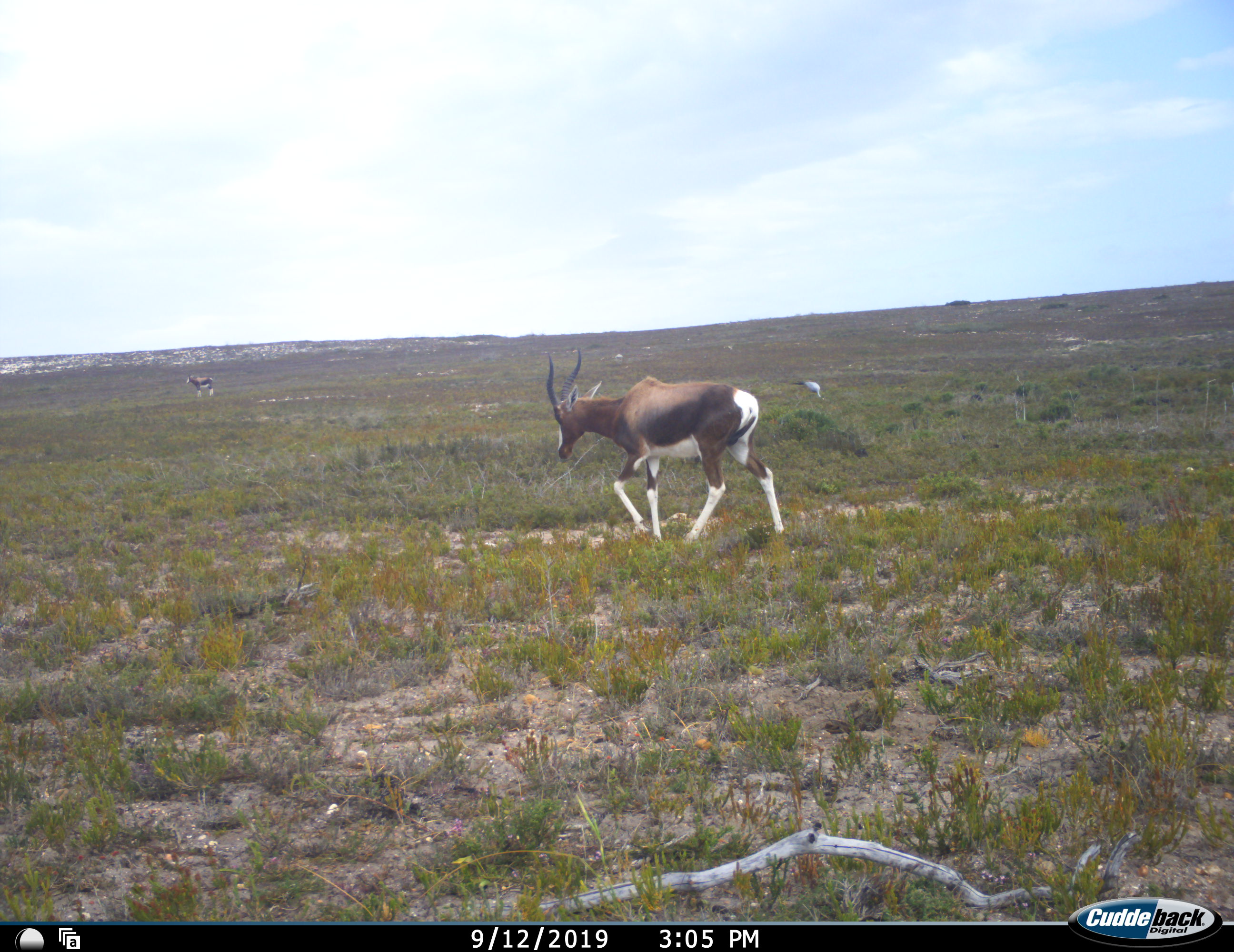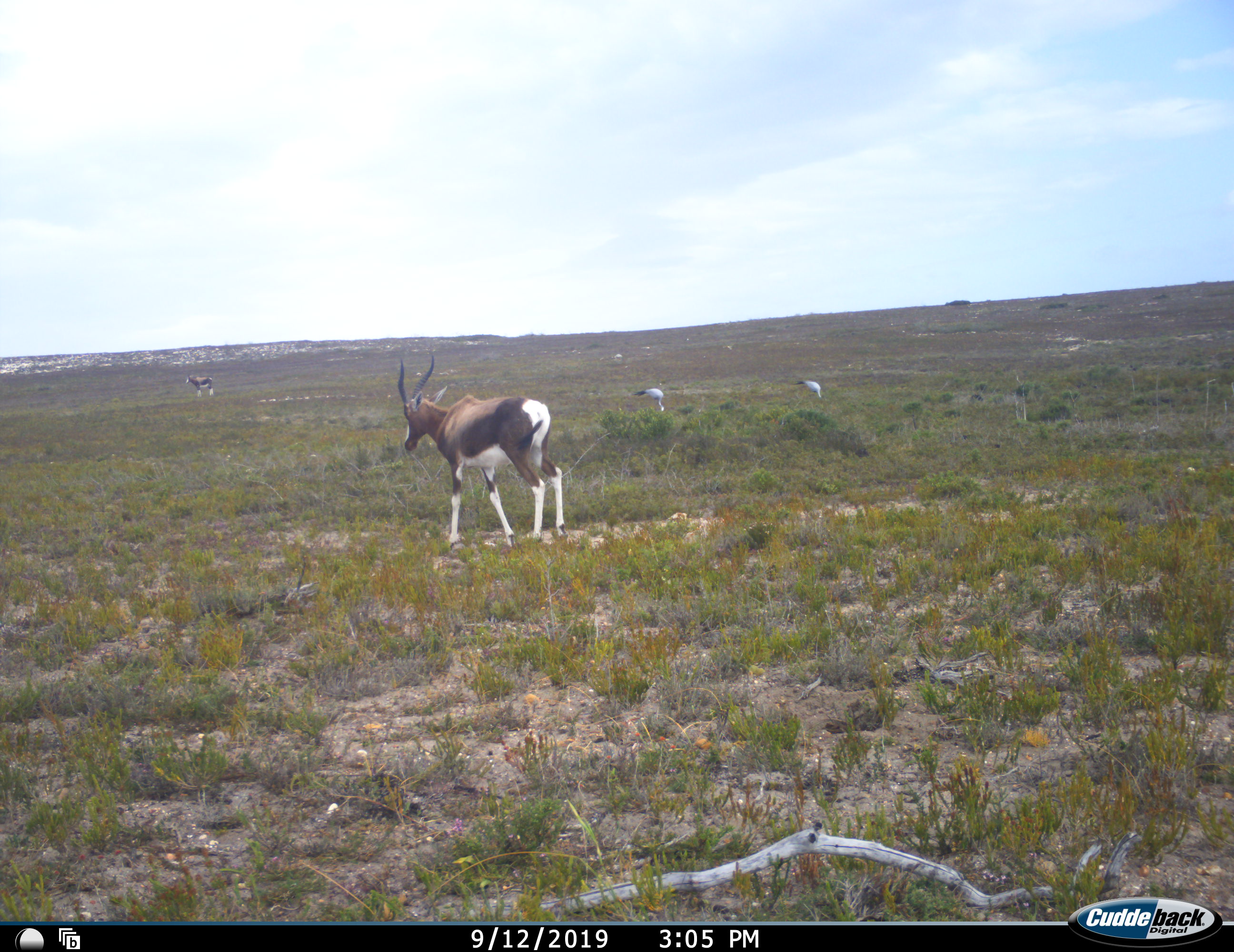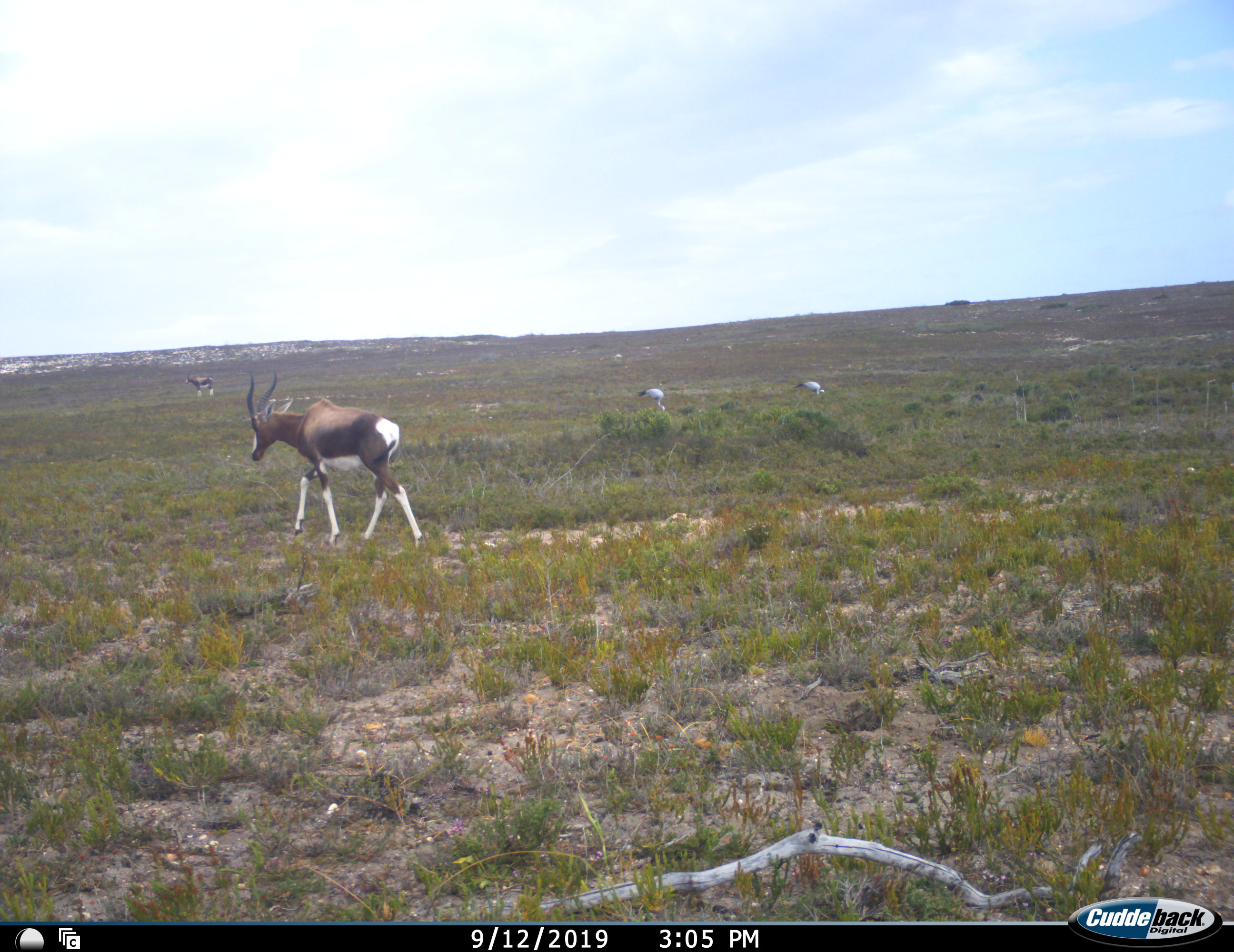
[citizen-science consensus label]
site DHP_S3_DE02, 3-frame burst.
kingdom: Animalia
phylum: Chordata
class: Mammalia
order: Artiodactyla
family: Bovidae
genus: Damaliscus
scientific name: Damaliscus pygargus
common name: bontebok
Bontebok (Damaliscus pygargus), count 2. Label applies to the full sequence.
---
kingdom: Animalia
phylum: Chordata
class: Aves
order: Gruiformes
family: Gruidae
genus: Anthropoides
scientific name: Anthropoides paradiseus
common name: blue crane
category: craneblue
Craneblue (blue crane) (Anthropoides paradiseus), count 2. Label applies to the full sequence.